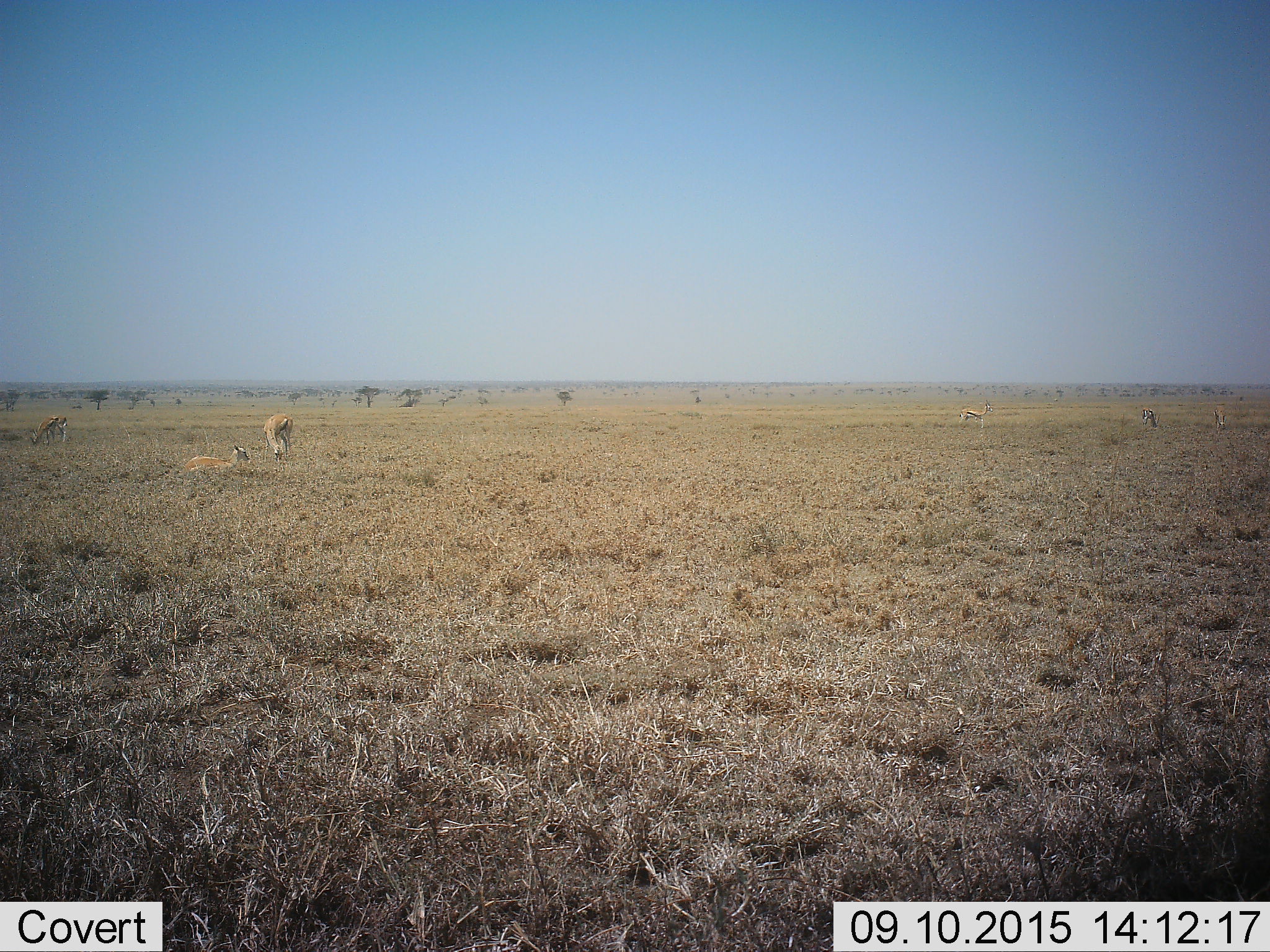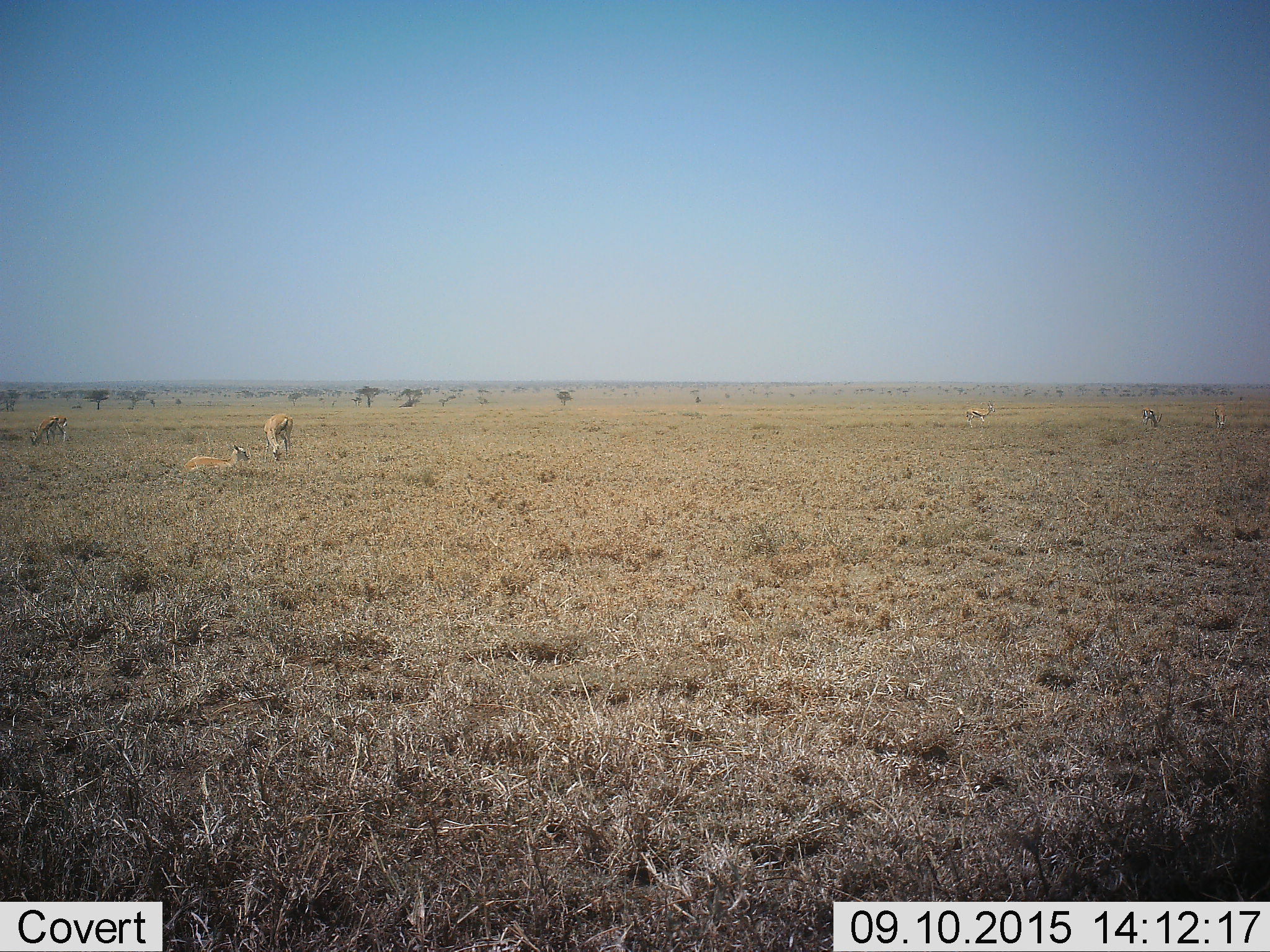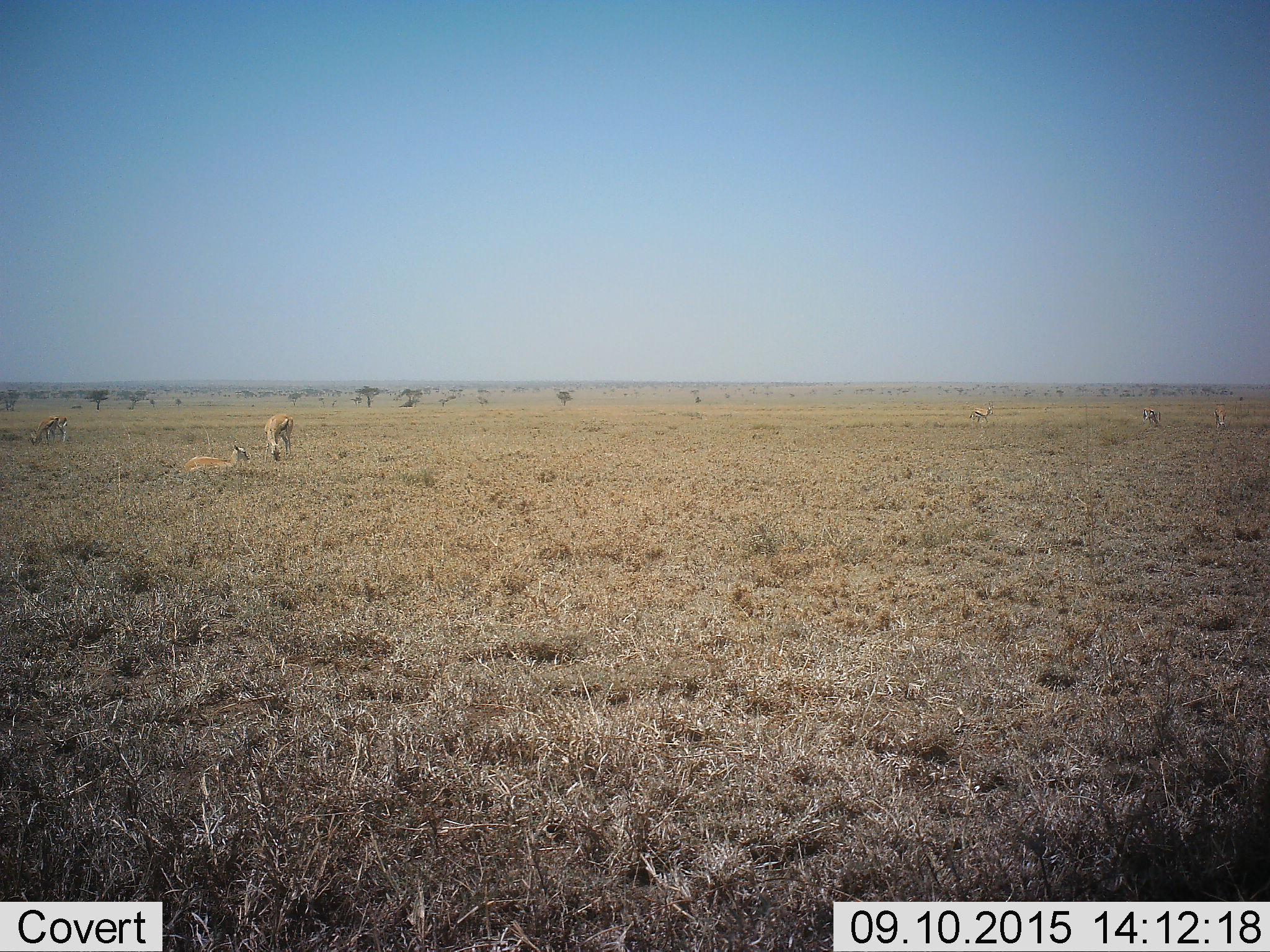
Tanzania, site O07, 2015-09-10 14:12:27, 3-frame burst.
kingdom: Animalia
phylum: Chordata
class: Mammalia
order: Artiodactyla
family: Bovidae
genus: Eudorcas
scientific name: Eudorcas thomsonii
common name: thomson's gazelle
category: gazellethomsons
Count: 6.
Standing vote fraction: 57%.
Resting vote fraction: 71%.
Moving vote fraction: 0%.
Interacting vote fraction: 0%.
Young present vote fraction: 0%.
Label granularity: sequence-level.